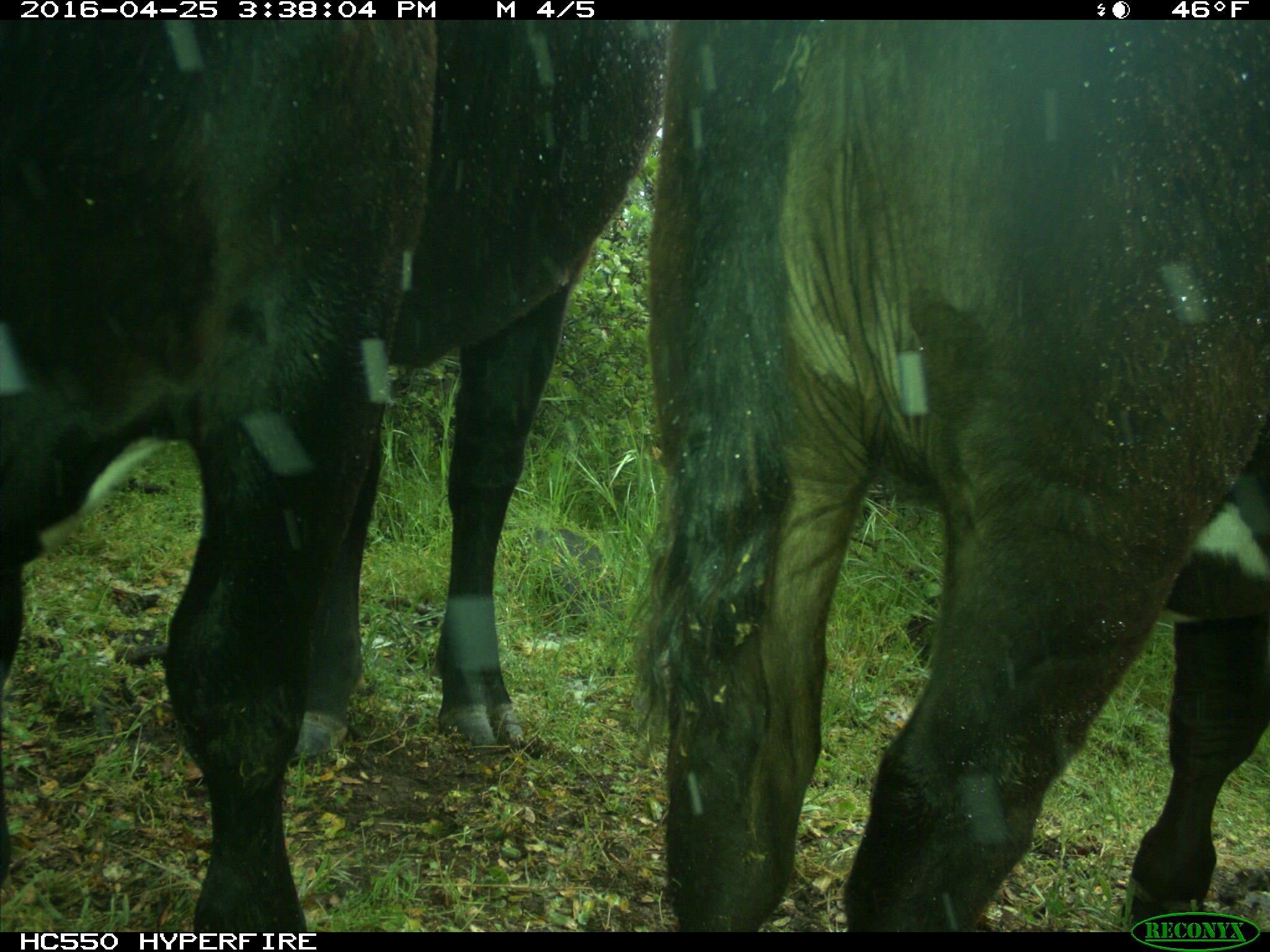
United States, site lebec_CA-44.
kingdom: Animalia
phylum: Chordata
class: Mammalia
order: Artiodactyla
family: Bovidae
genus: Bos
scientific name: Bos taurus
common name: domestic cow